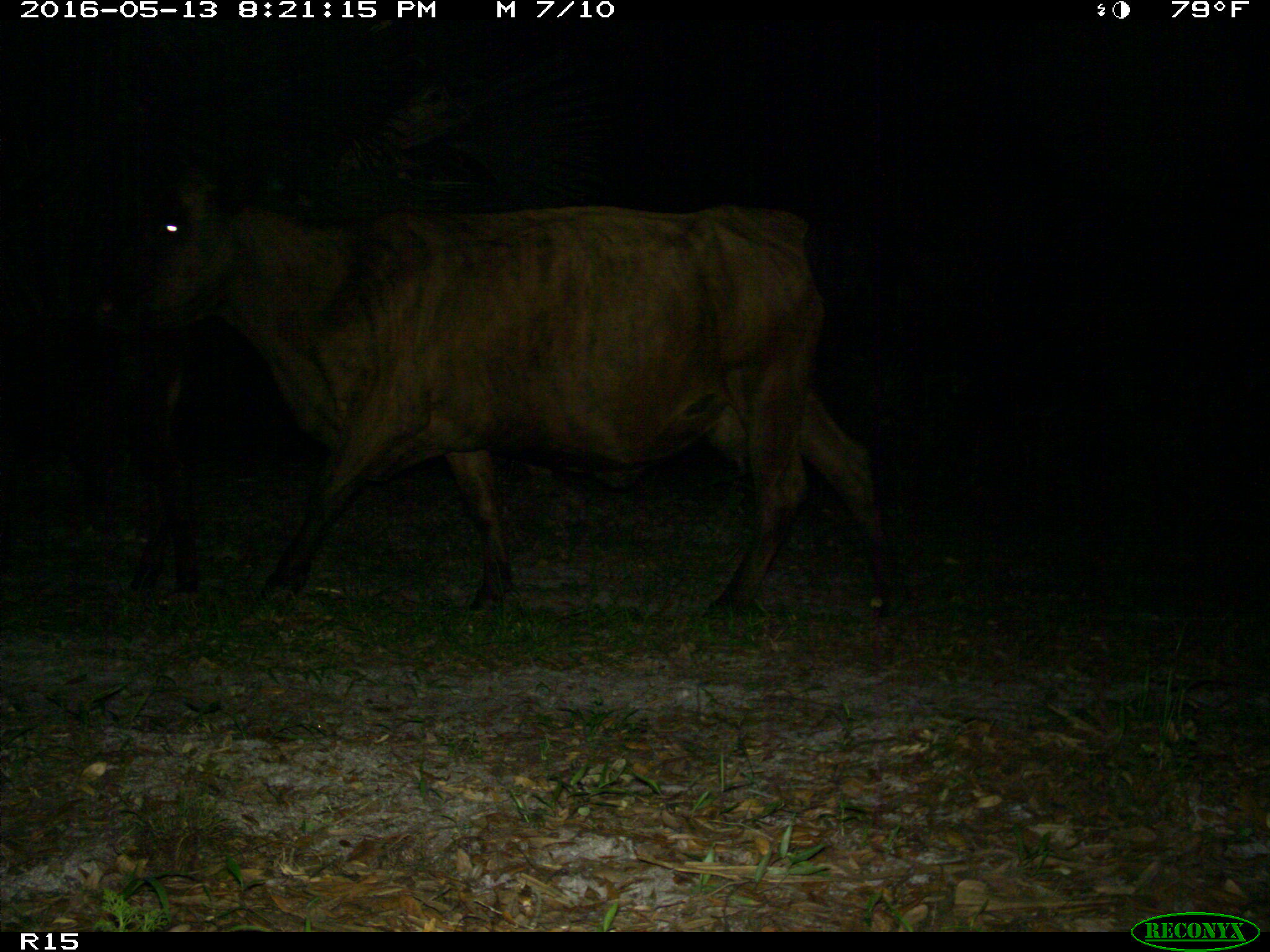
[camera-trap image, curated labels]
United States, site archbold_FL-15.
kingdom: Animalia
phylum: Chordata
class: Mammalia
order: Artiodactyla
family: Bovidae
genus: Bos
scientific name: Bos taurus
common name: domestic cow